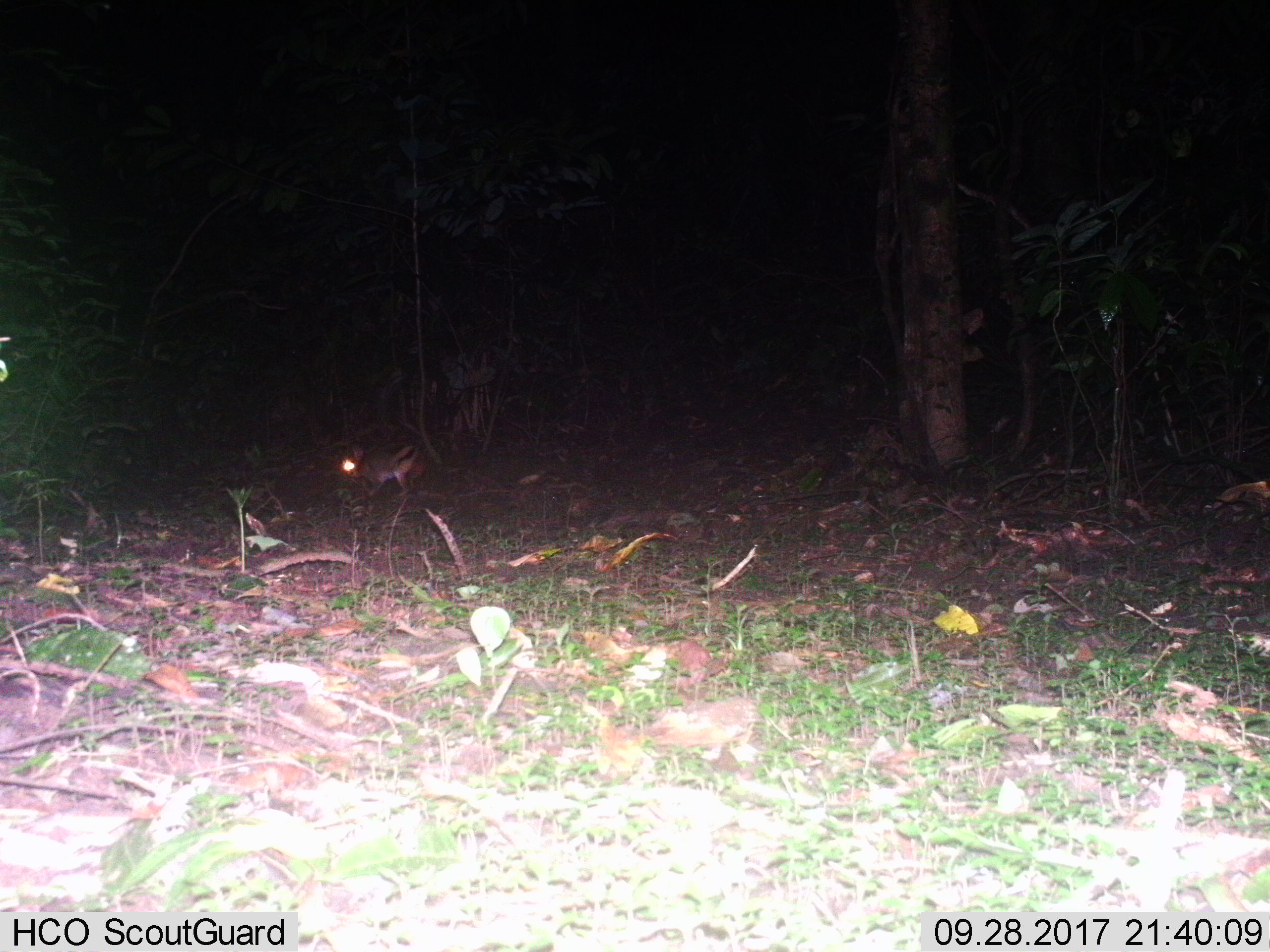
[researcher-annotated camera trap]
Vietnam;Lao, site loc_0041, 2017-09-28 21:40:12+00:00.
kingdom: Animalia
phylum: Chordata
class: Mammalia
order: Lagomorpha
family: Leporidae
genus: Nesolagus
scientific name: Nesolagus timminsi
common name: annamite striped rabbit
Annamite striped rabbit (Nesolagus timminsi). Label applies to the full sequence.